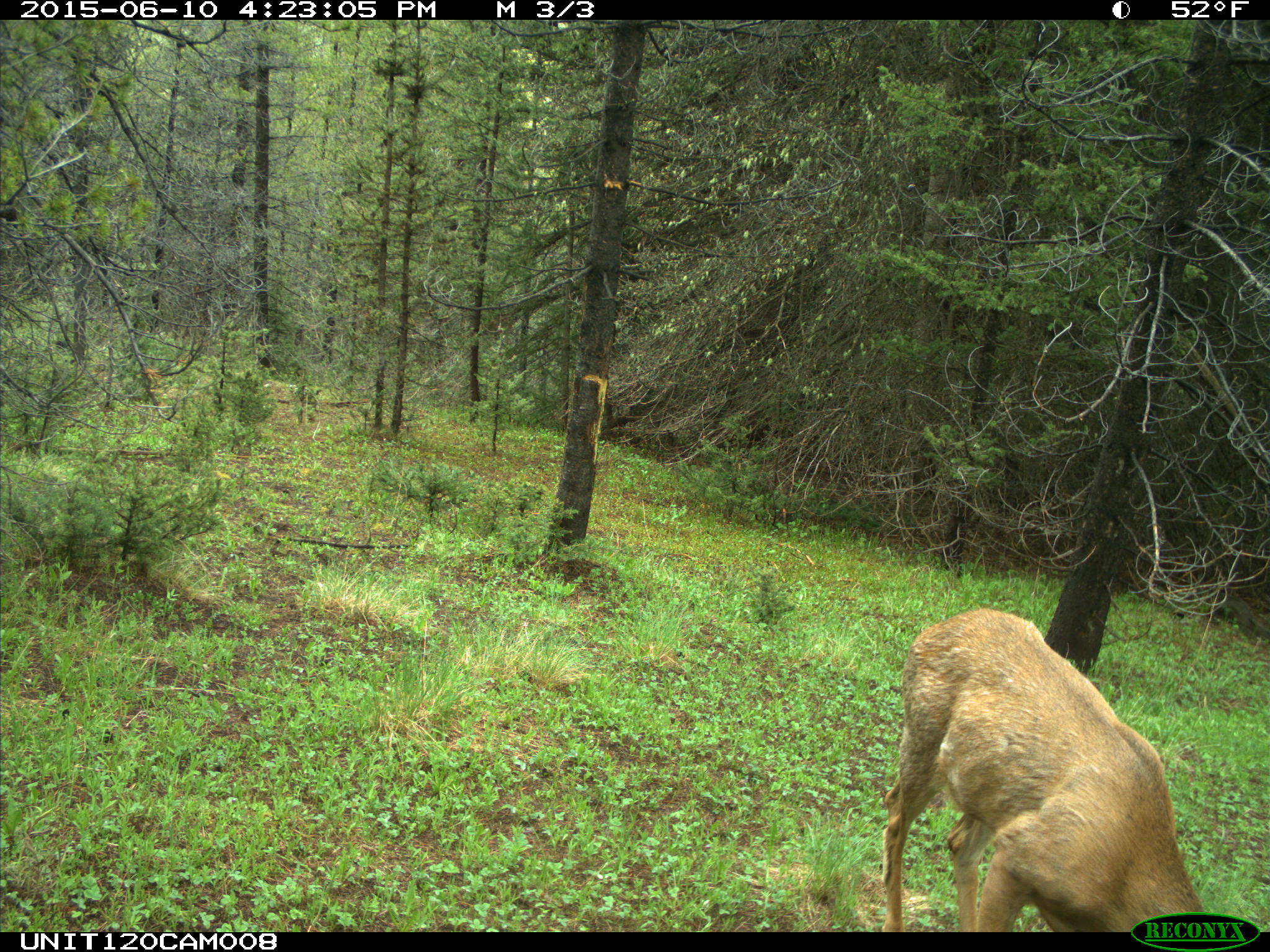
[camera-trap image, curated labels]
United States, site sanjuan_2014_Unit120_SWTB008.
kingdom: Animalia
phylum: Chordata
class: Mammalia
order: Artiodactyla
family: Cervidae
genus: Odocoileus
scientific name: Odocoileus hemionus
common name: mule deer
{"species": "Odocoileus hemionus (mule deer)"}